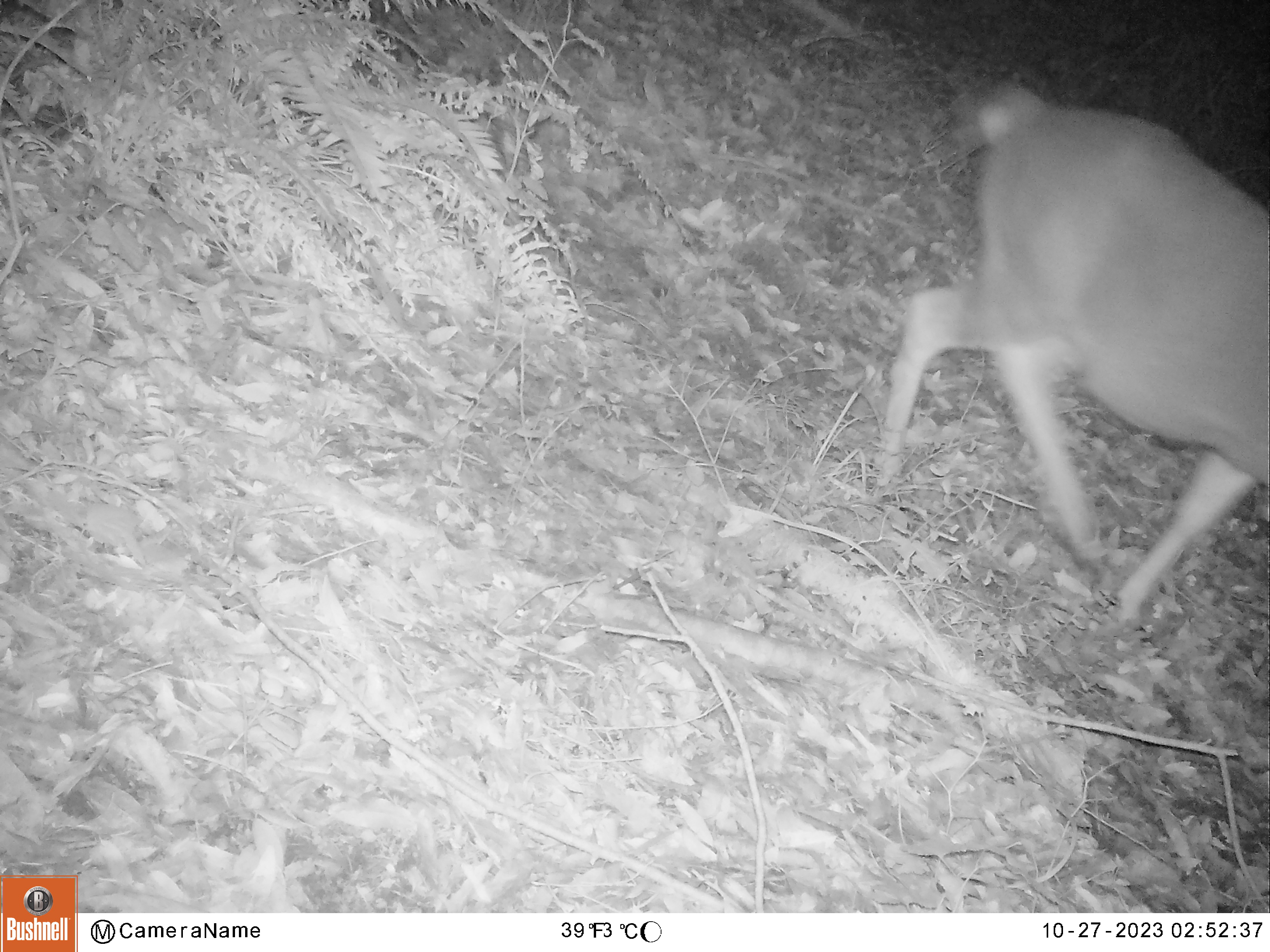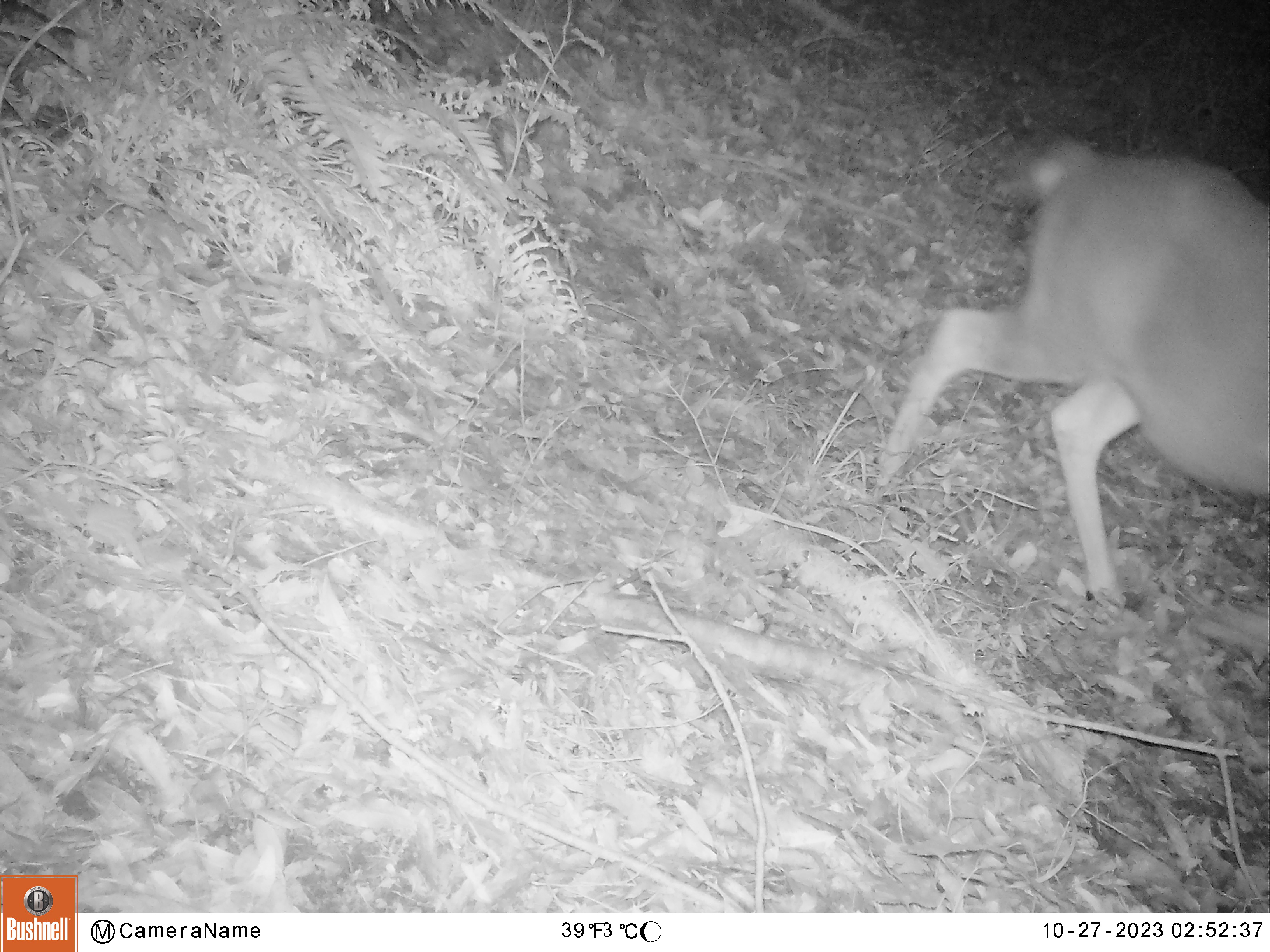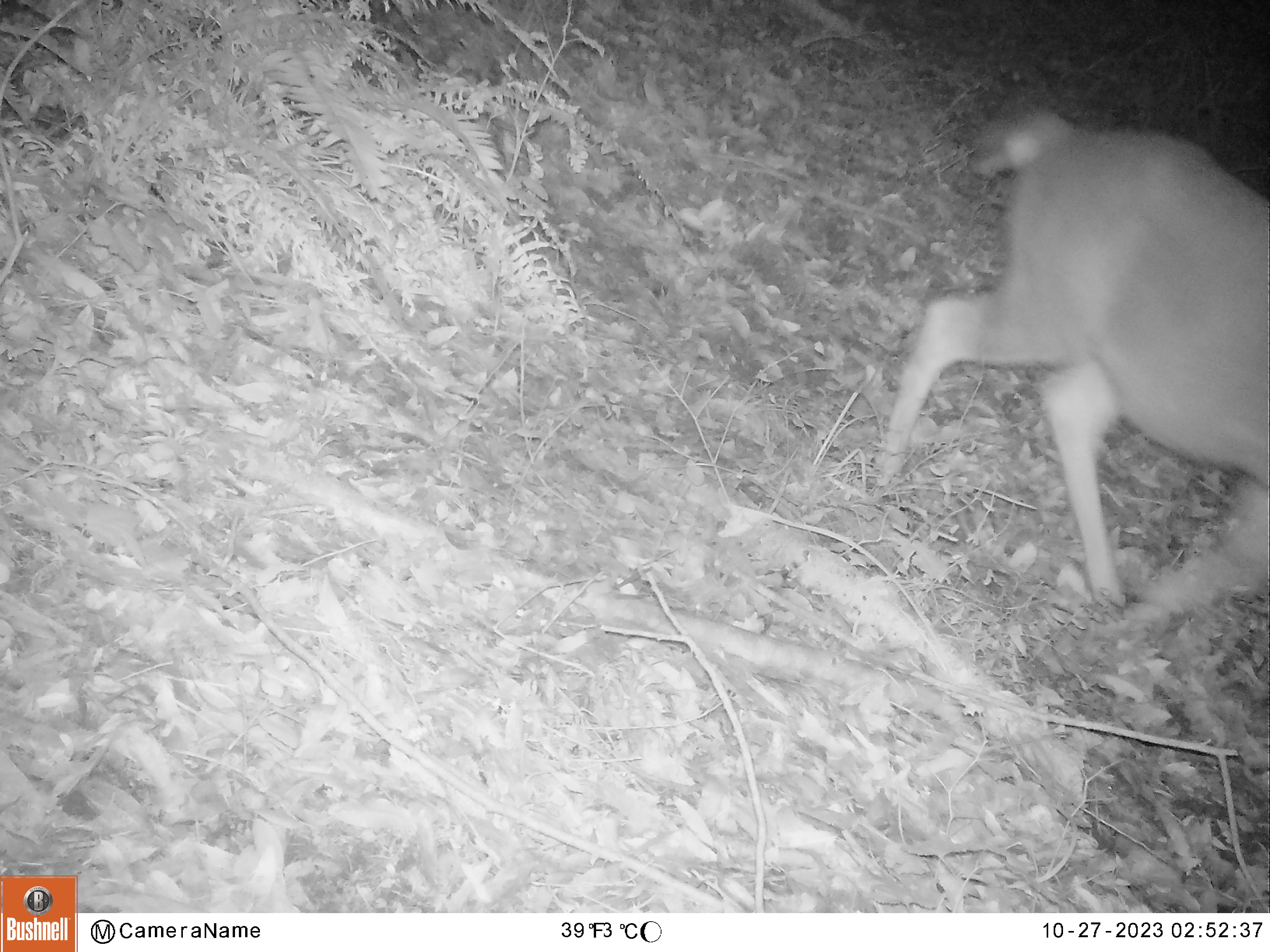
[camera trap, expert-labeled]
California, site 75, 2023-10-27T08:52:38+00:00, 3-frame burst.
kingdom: Animalia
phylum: Chordata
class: Mammalia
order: Artiodactyla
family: Cervidae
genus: Odocoileus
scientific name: Odocoileus hemionus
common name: mule deer